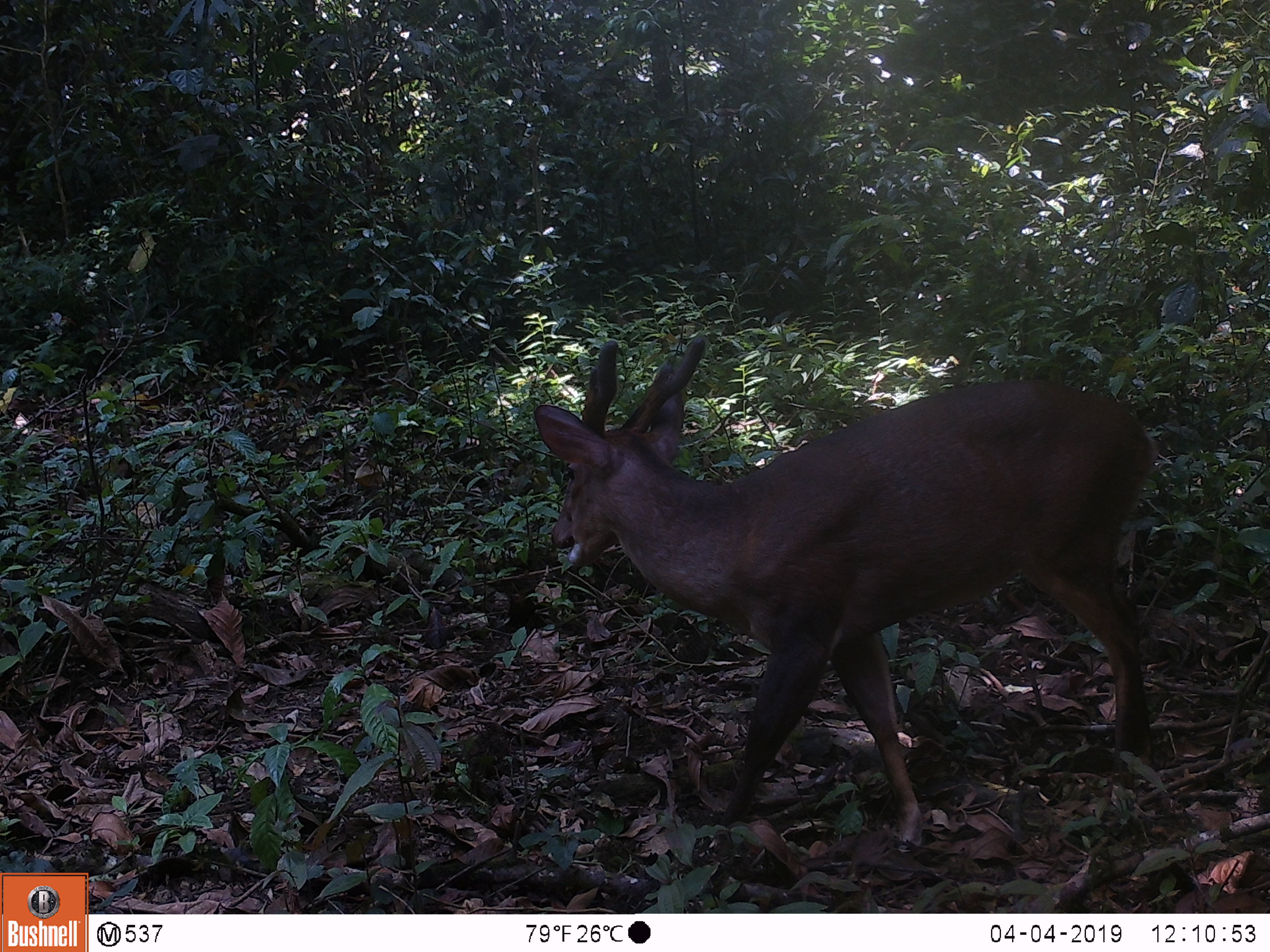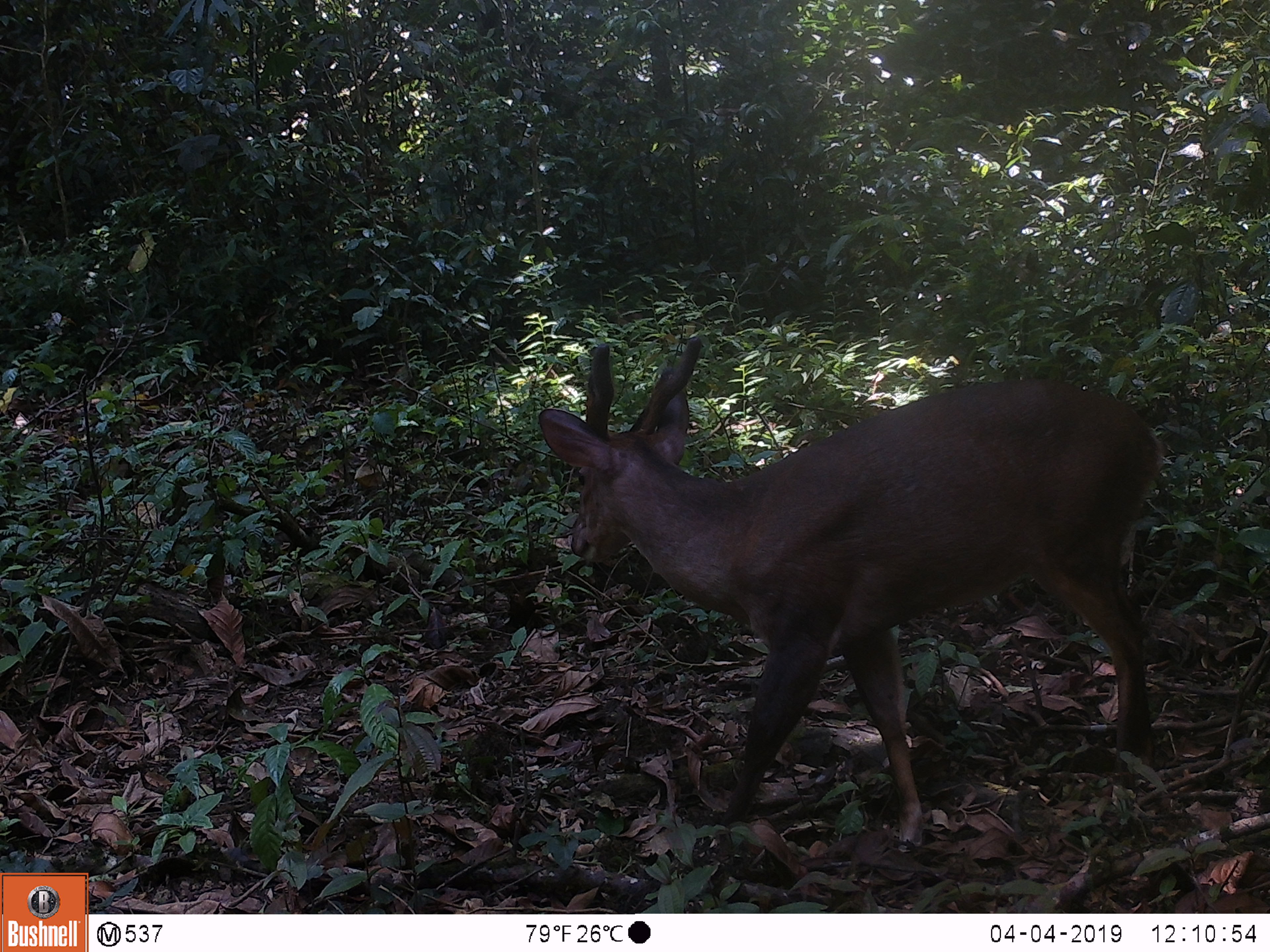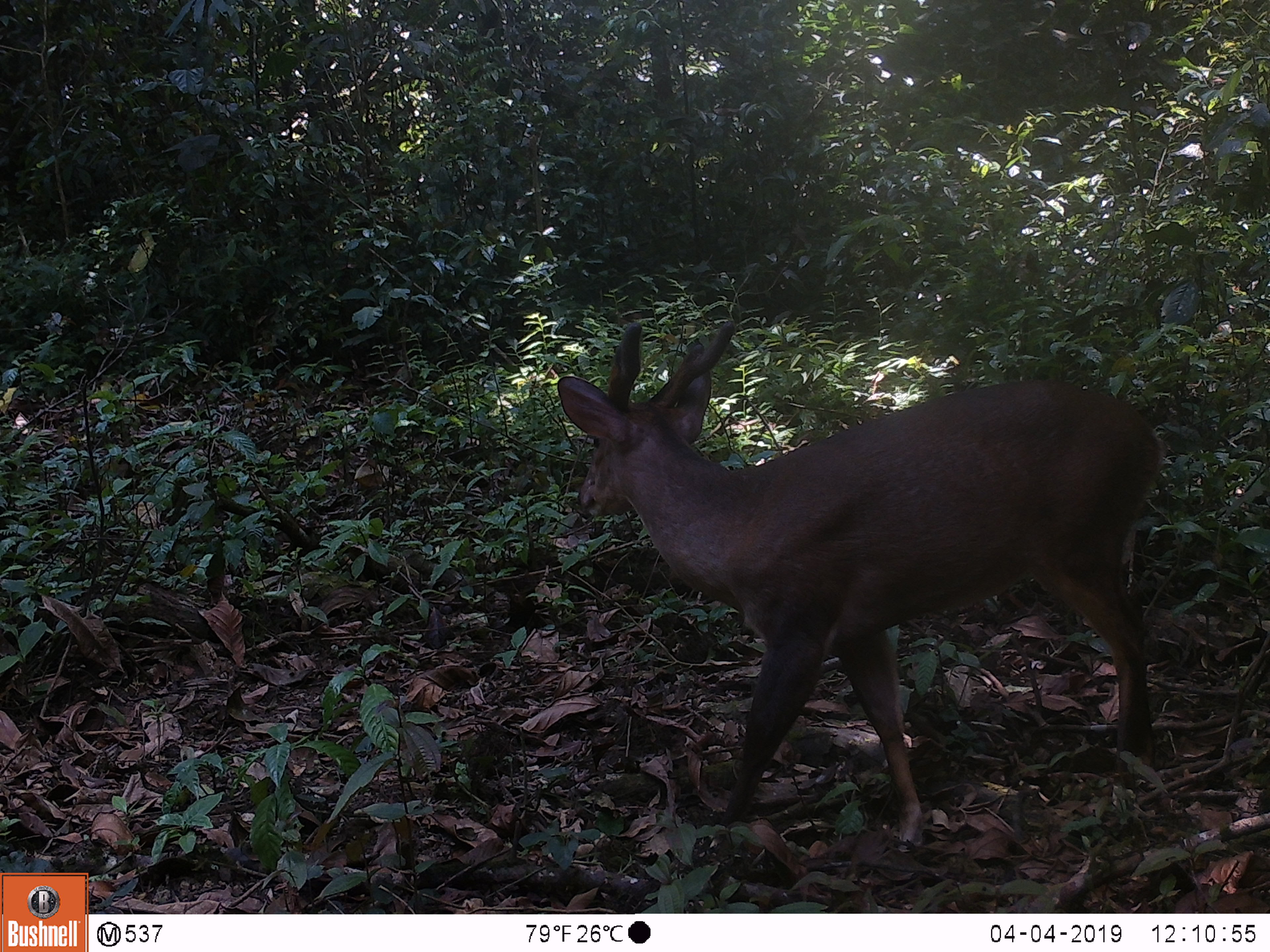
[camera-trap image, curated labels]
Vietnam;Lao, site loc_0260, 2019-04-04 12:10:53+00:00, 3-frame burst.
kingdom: Animalia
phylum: Chordata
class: Mammalia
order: Artiodactyla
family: Cervidae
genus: Muntiacus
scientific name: Muntiacus vuquangensis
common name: large-antlered muntjac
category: large antlered muntjac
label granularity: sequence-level